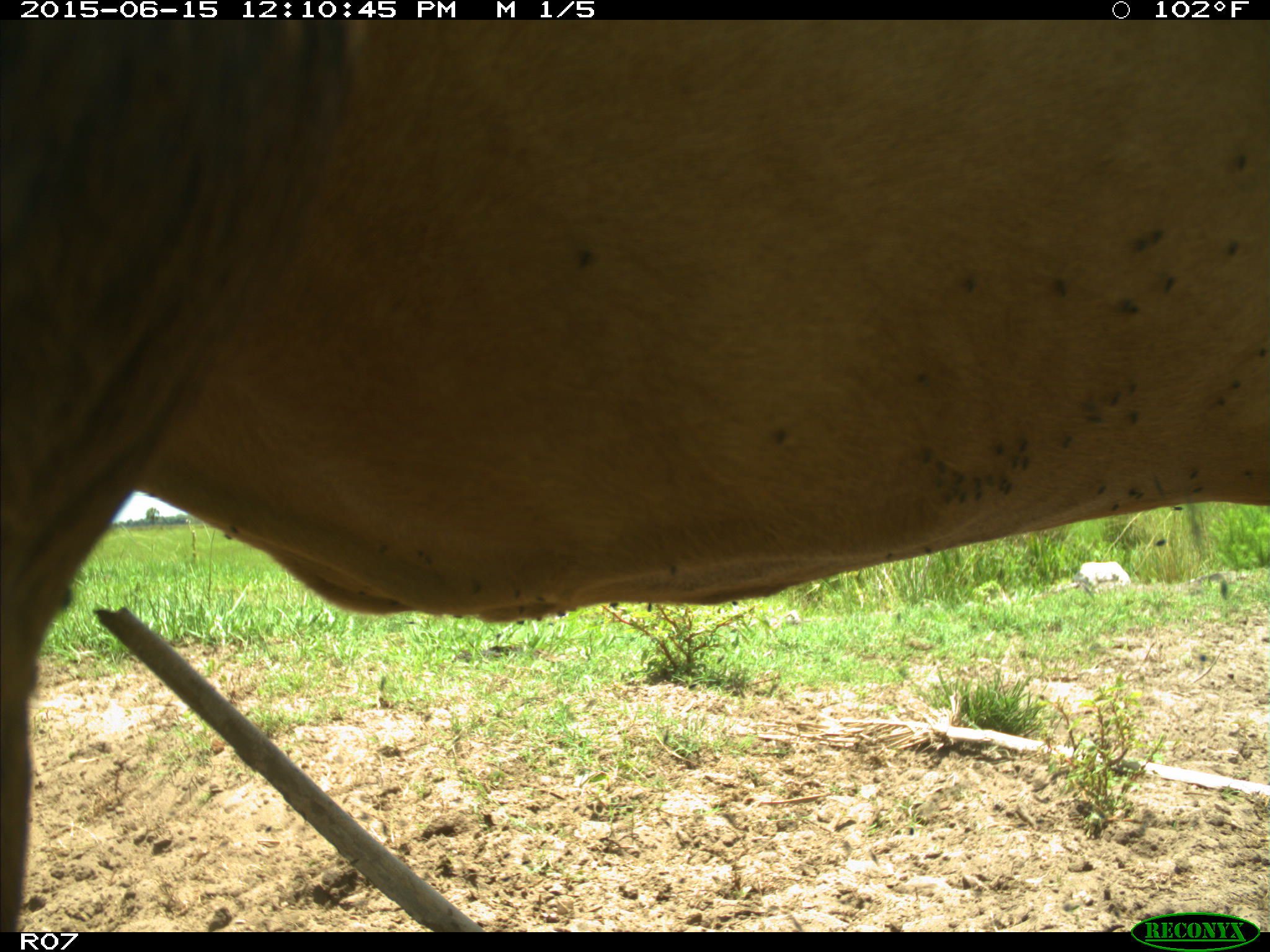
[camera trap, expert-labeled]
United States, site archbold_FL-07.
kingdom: Animalia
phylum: Chordata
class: Mammalia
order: Artiodactyla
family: Bovidae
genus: Bos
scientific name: Bos taurus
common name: domestic cow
Bos taurus (domestic cow).